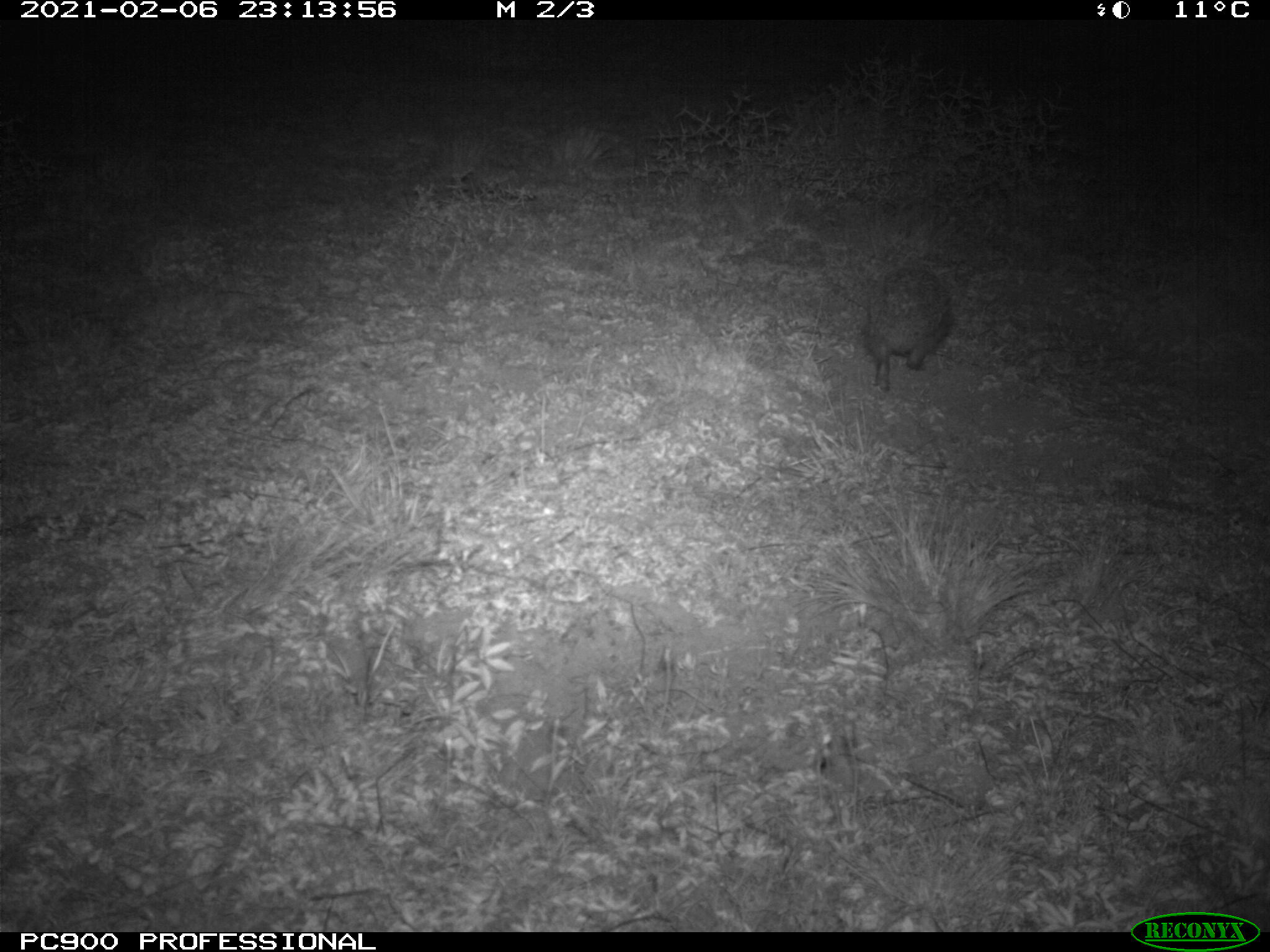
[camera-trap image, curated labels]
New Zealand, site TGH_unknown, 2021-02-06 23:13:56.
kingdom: Animalia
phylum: Chordata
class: Mammalia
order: Eulipotyphla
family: Erinaceidae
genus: Erinaceus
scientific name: Erinaceus europaeus europaeus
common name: european hedgehog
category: hedgehog